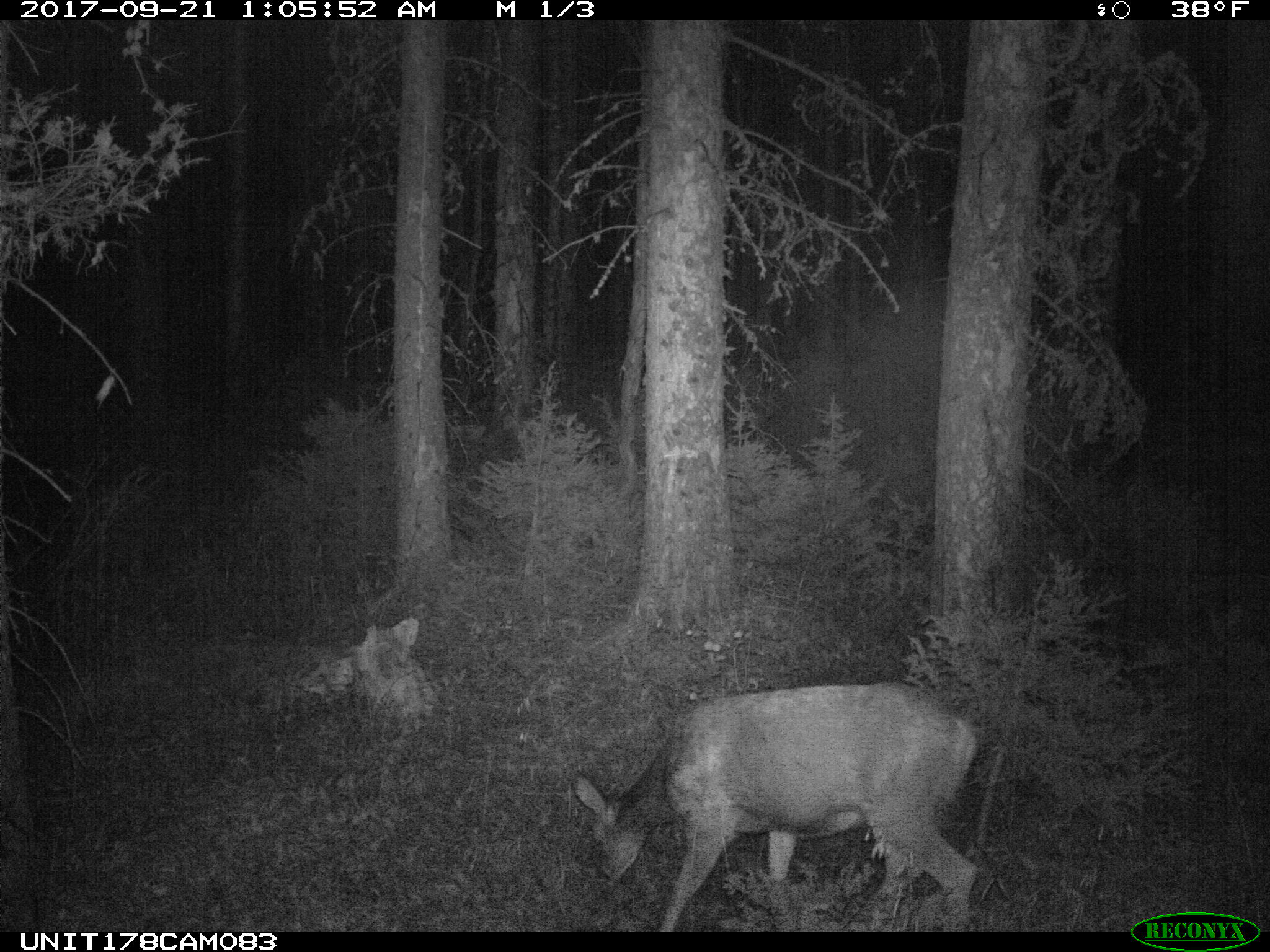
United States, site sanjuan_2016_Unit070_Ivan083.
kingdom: Animalia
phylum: Chordata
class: Mammalia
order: Artiodactyla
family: Cervidae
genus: Odocoileus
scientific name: Odocoileus hemionus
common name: mule deer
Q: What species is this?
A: Odocoileus hemionus (mule deer).